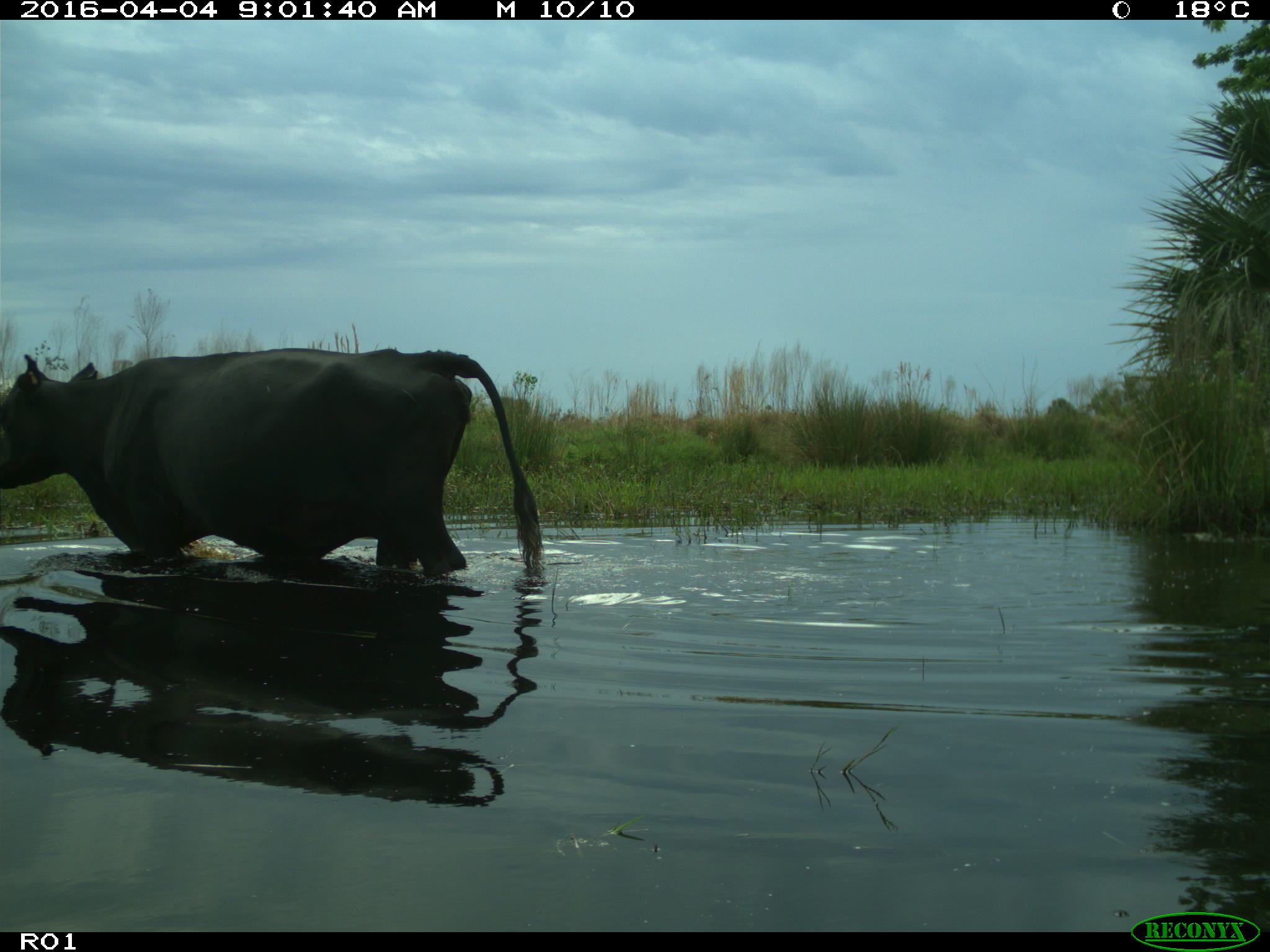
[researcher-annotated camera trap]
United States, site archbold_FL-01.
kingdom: Animalia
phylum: Chordata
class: Mammalia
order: Artiodactyla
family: Bovidae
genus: Bos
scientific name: Bos taurus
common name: domestic cow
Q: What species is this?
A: Bos taurus (domestic cow).